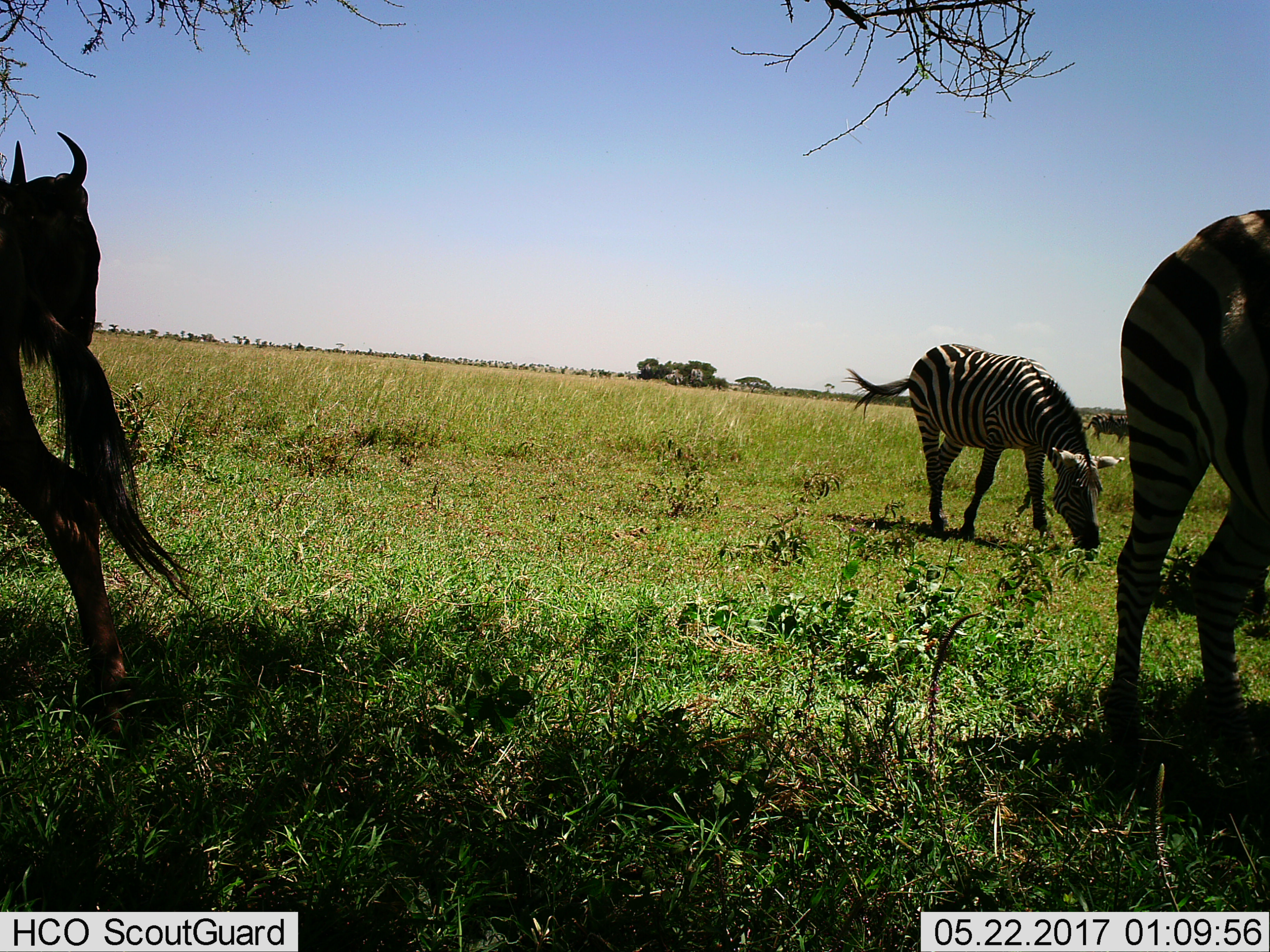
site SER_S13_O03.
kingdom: Animalia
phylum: Chordata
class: Mammalia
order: Perissodactyla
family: Equidae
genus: Equus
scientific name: Equus quagga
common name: plains zebra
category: zebraplains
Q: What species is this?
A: Zebraplains (plains zebra) (Equus quagga).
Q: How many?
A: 2.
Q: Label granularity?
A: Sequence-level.